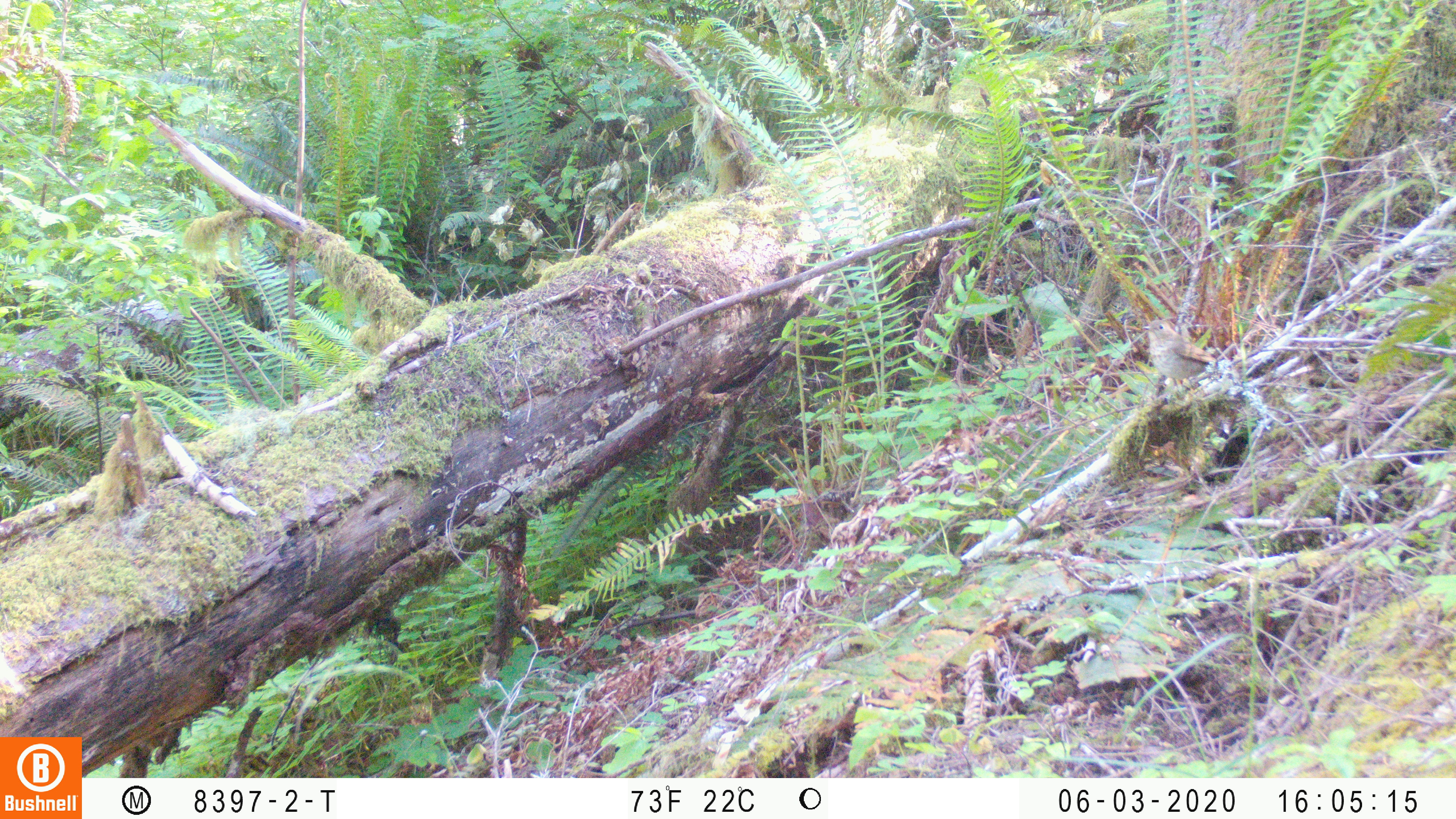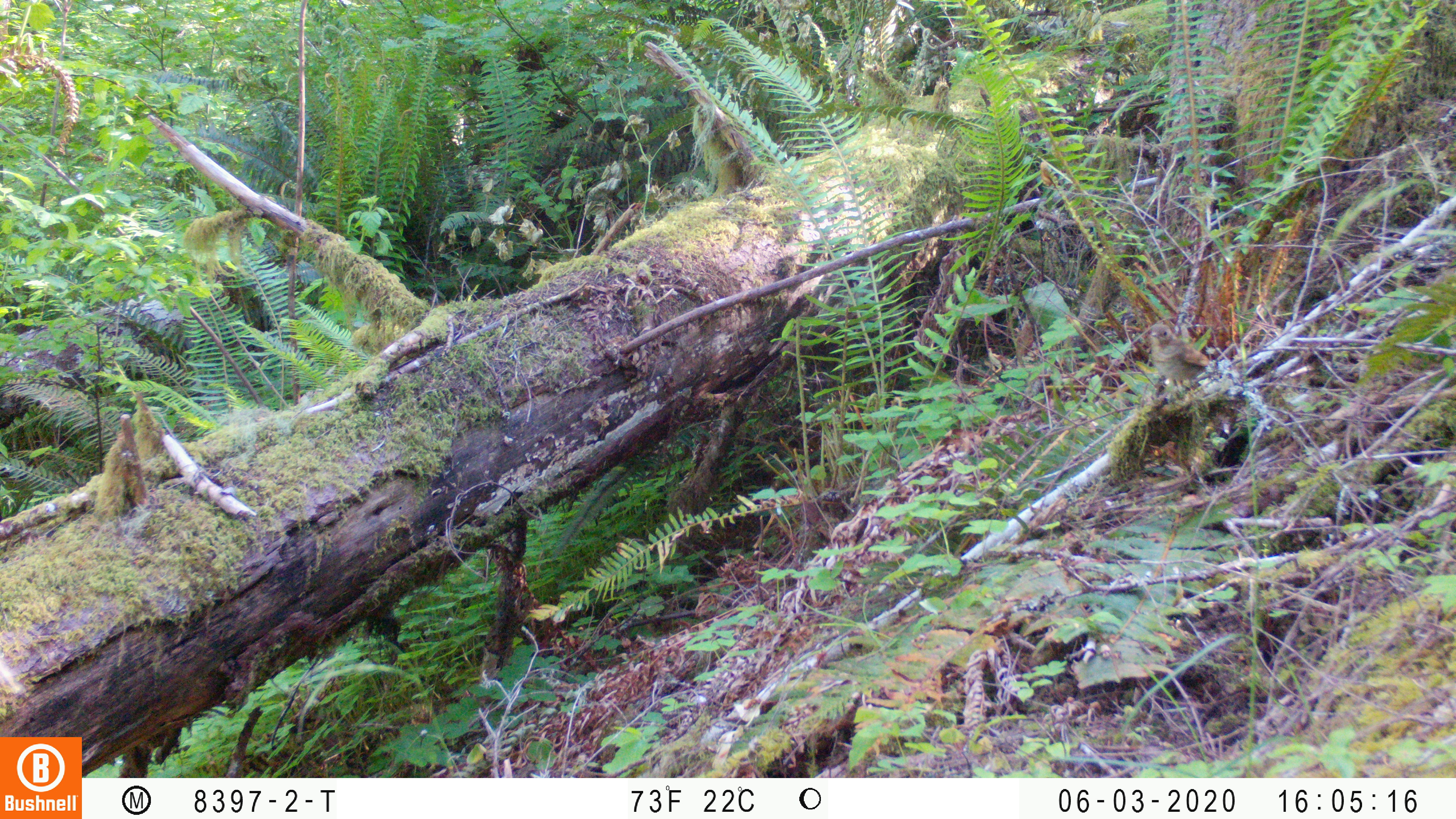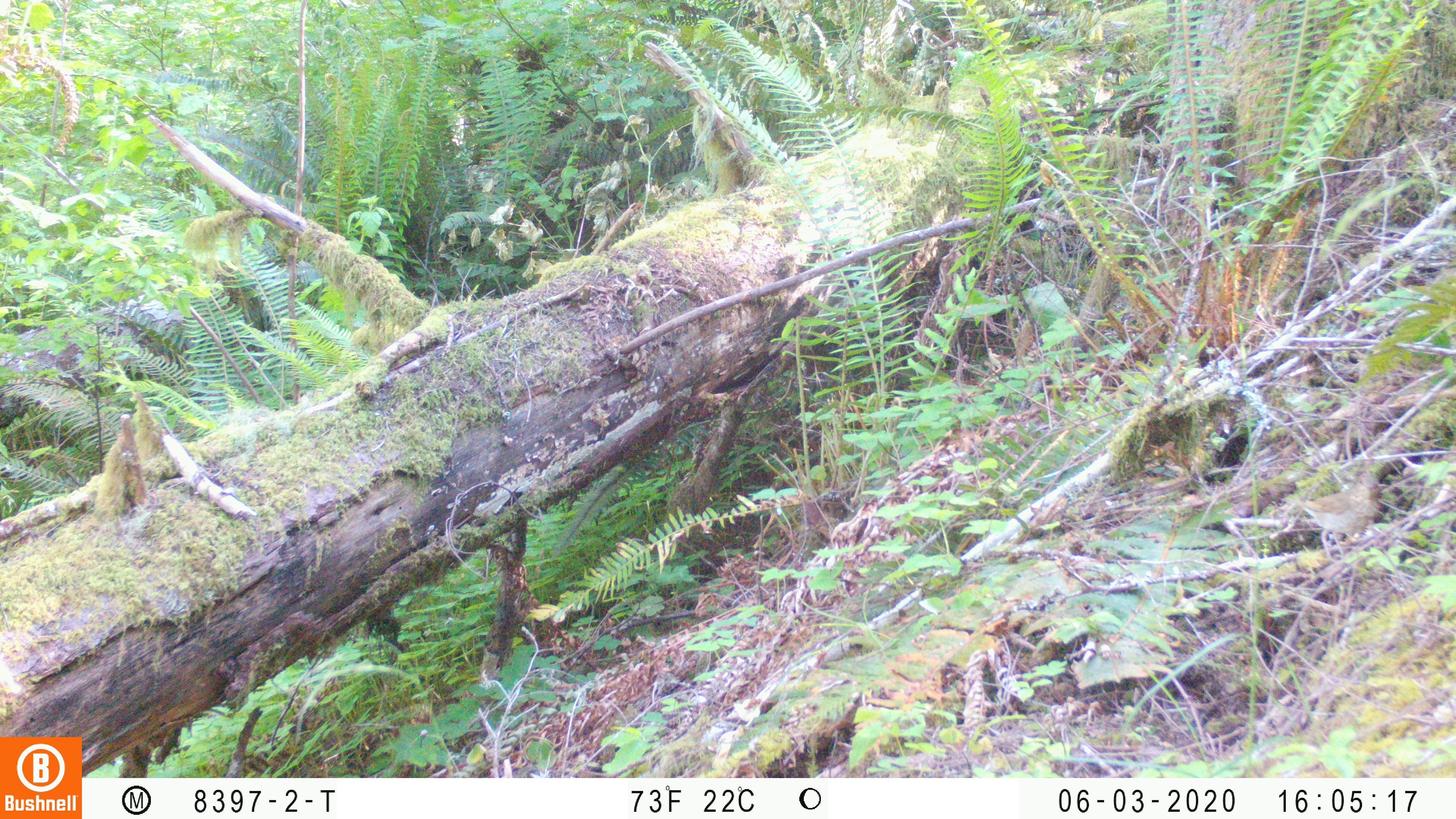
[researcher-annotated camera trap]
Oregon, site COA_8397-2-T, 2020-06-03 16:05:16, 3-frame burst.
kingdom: Animalia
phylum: Chordata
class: Aves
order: Passeriformes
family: Turdidae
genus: Catharus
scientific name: Catharus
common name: brown thrushes and nightingale-thrushes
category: catharus species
Catharus species (brown thrushes and nightingale-thrushes) (Catharus).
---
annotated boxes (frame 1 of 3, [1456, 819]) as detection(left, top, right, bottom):
catharus species: detection(1140, 313, 1220, 396)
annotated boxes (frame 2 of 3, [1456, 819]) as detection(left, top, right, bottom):
catharus species: detection(1145, 318, 1213, 401)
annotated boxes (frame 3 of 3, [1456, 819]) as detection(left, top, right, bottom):
catharus species: detection(1293, 470, 1387, 565)